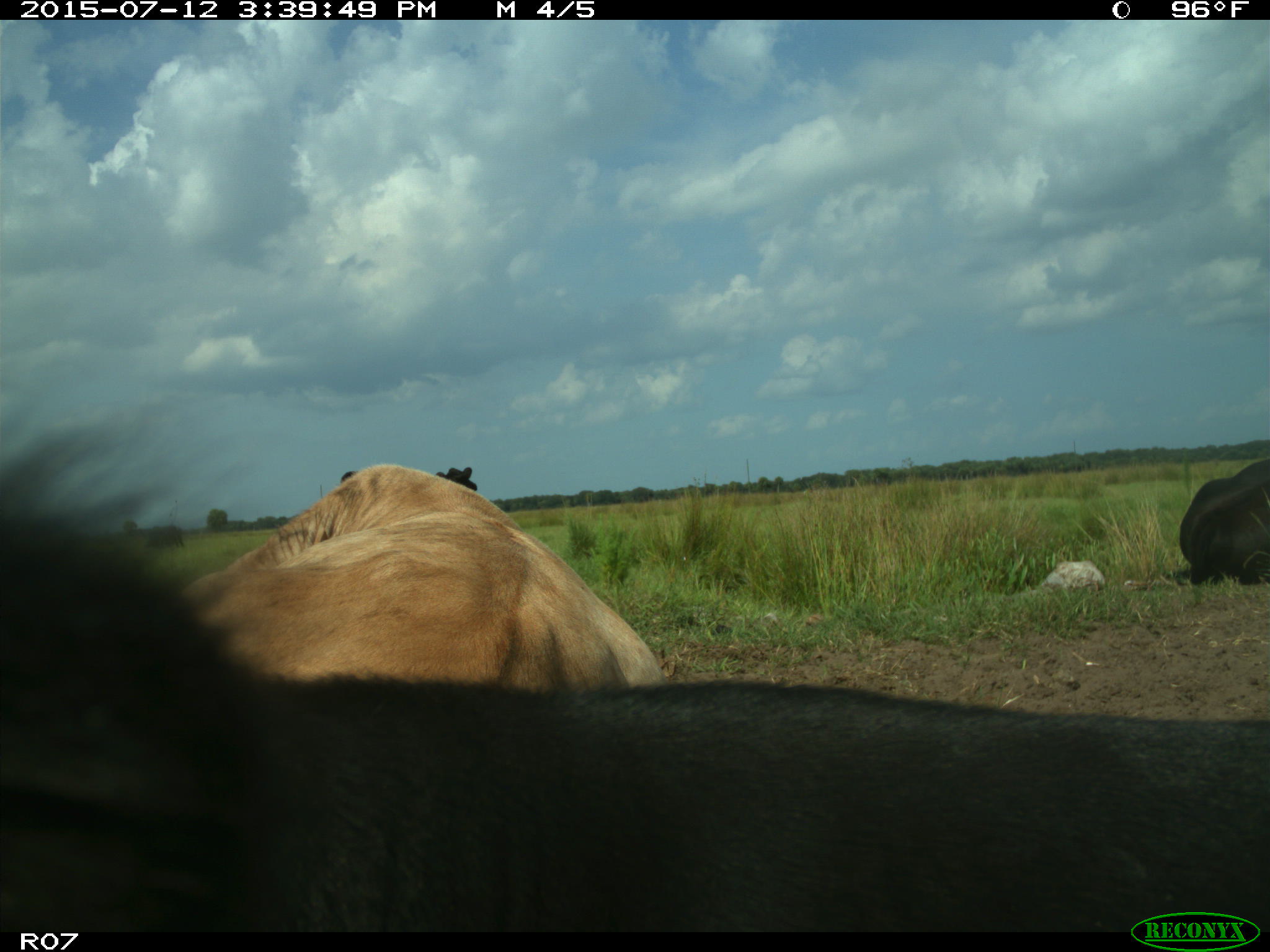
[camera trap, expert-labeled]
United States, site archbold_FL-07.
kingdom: Animalia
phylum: Chordata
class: Mammalia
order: Artiodactyla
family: Bovidae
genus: Bos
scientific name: Bos taurus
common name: domestic cow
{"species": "Bos taurus (domestic cow)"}